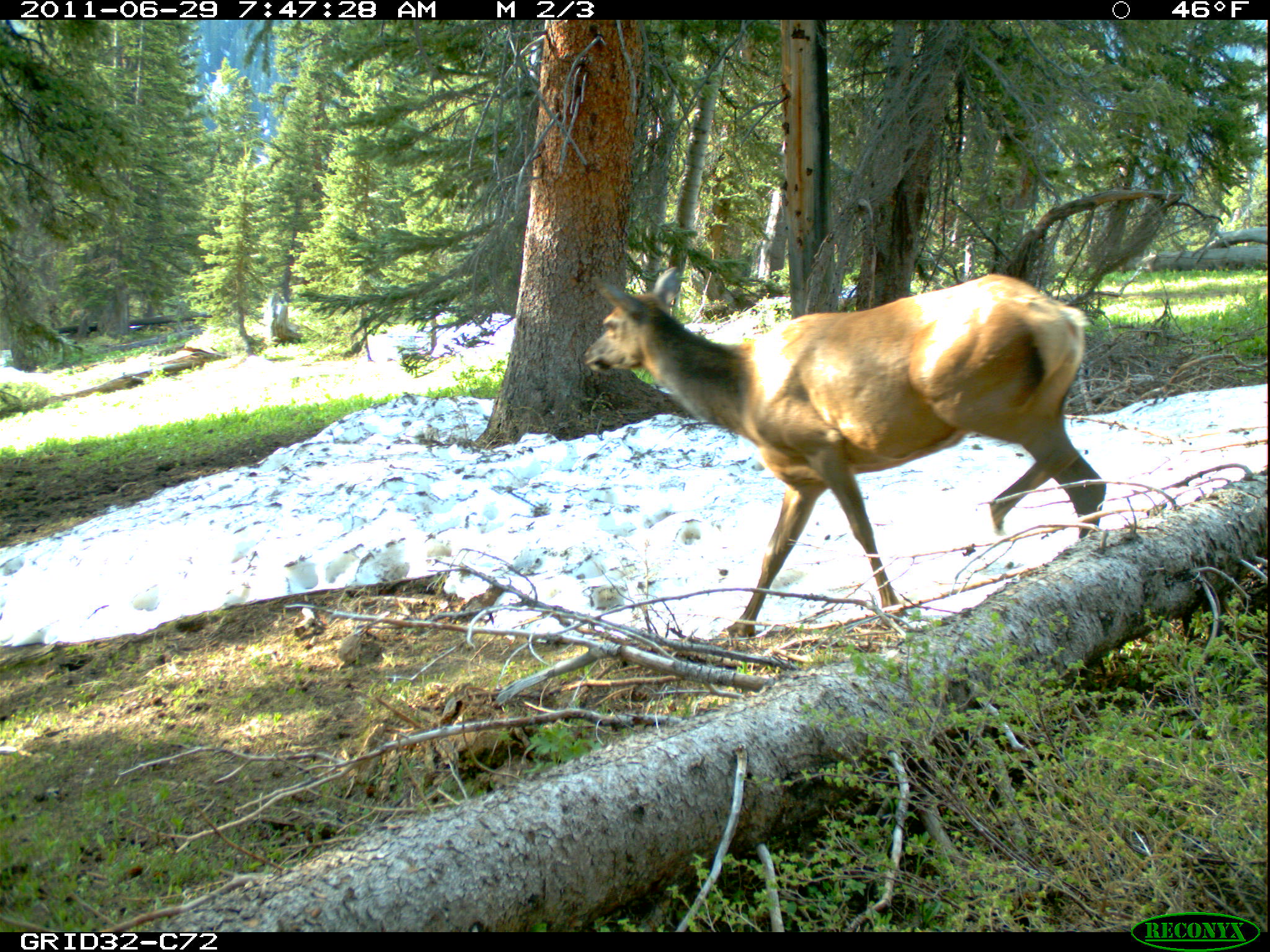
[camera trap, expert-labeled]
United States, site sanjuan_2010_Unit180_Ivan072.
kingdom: Animalia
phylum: Chordata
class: Mammalia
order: Artiodactyla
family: Cervidae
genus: Cervus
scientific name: Cervus elaphus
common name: red deer